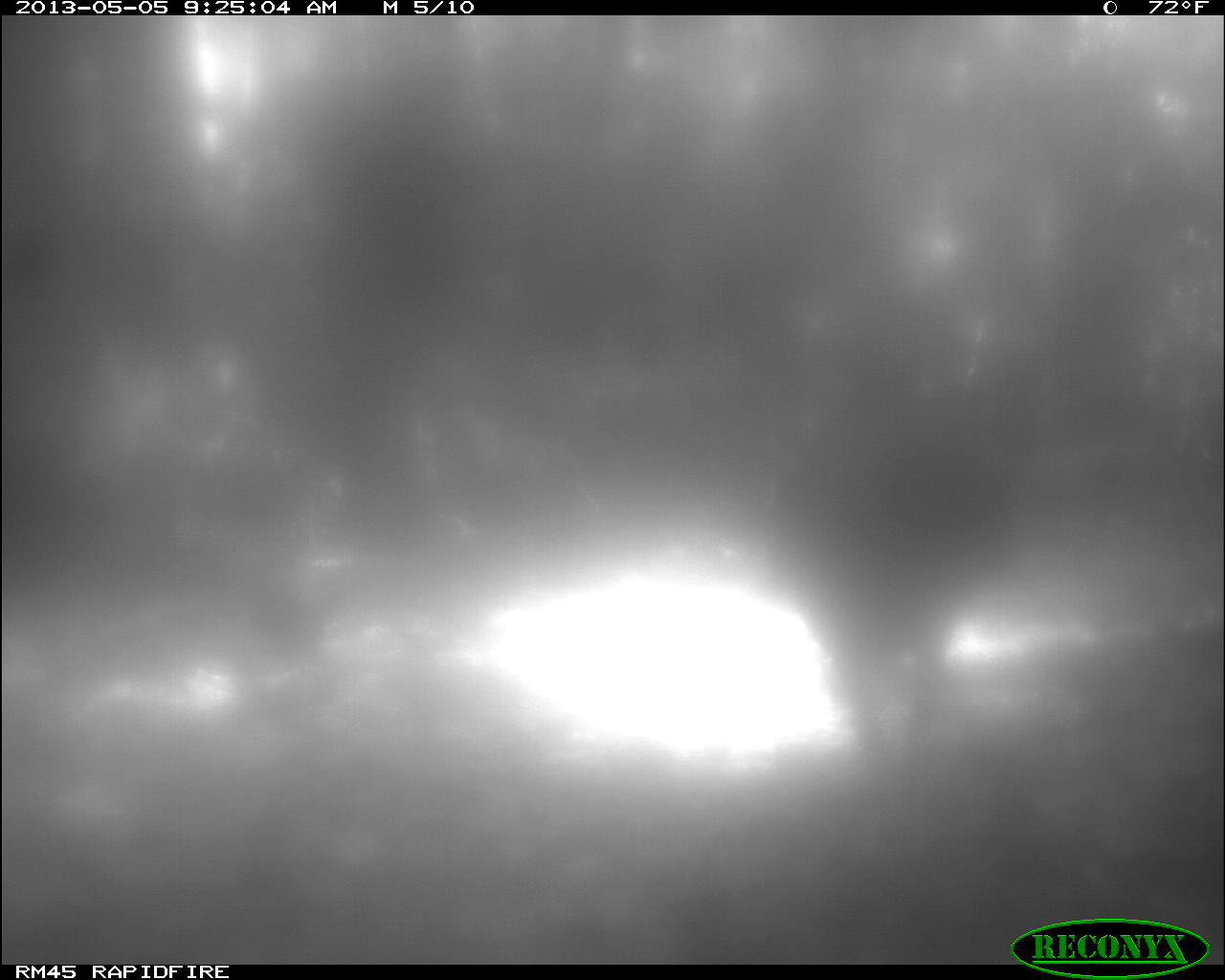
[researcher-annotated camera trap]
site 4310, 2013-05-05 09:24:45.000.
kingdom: Animalia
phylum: Chordata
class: Aves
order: Galliformes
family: Phasianidae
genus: Meleagris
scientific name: Meleagris ocellata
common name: ocellated turkey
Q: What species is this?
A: Meleagris ocellata (ocellated turkey).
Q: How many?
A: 2.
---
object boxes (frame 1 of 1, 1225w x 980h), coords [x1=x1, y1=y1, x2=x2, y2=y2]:
meleagris ocellata: [x1=770, y1=378, x2=1025, y2=763]